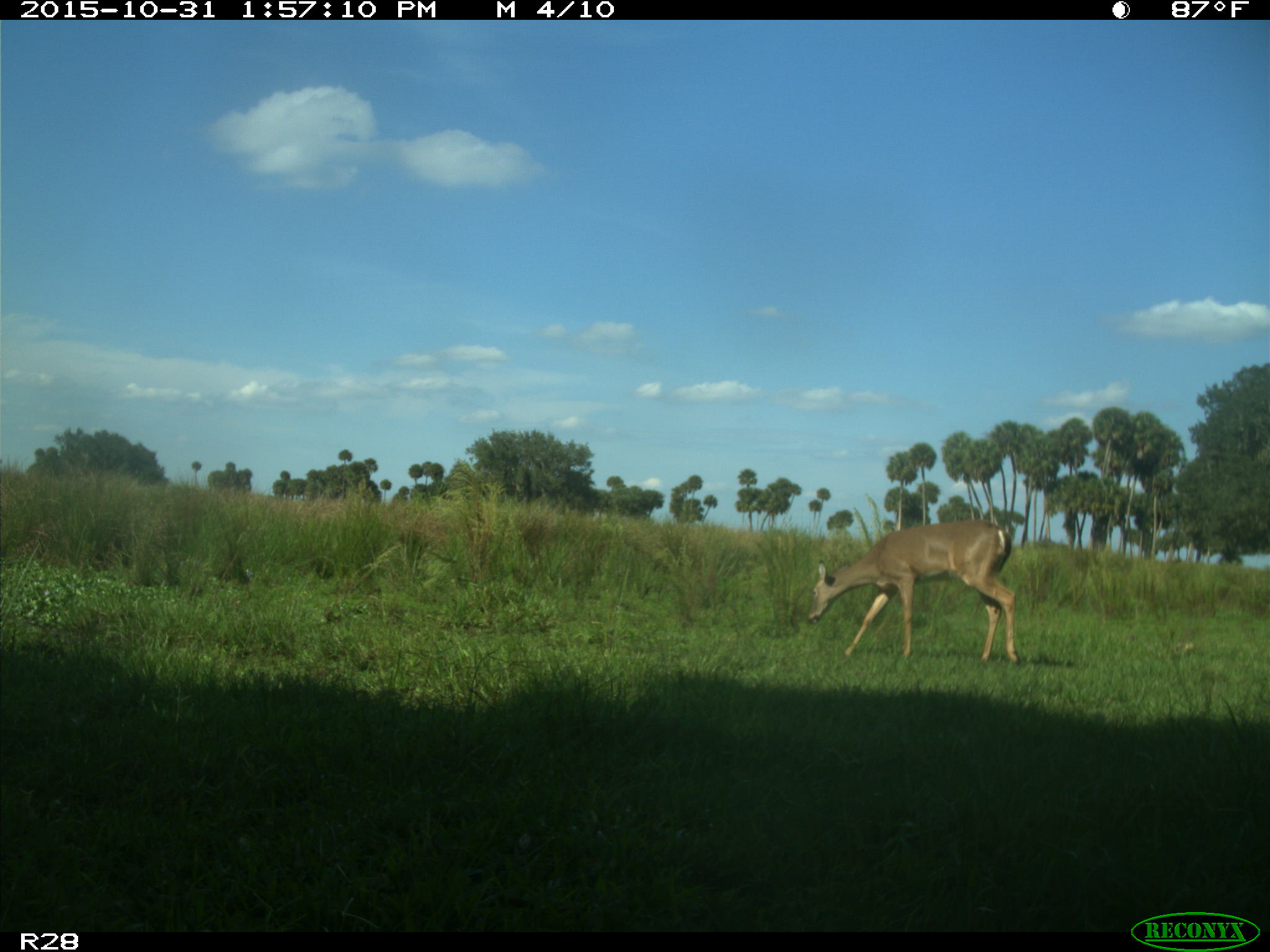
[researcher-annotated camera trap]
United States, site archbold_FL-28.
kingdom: Animalia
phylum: Chordata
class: Mammalia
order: Artiodactyla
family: Cervidae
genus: Odocoileus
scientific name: Odocoileus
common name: deer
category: unidentified deer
Unidentified deer (deer) (Odocoileus).